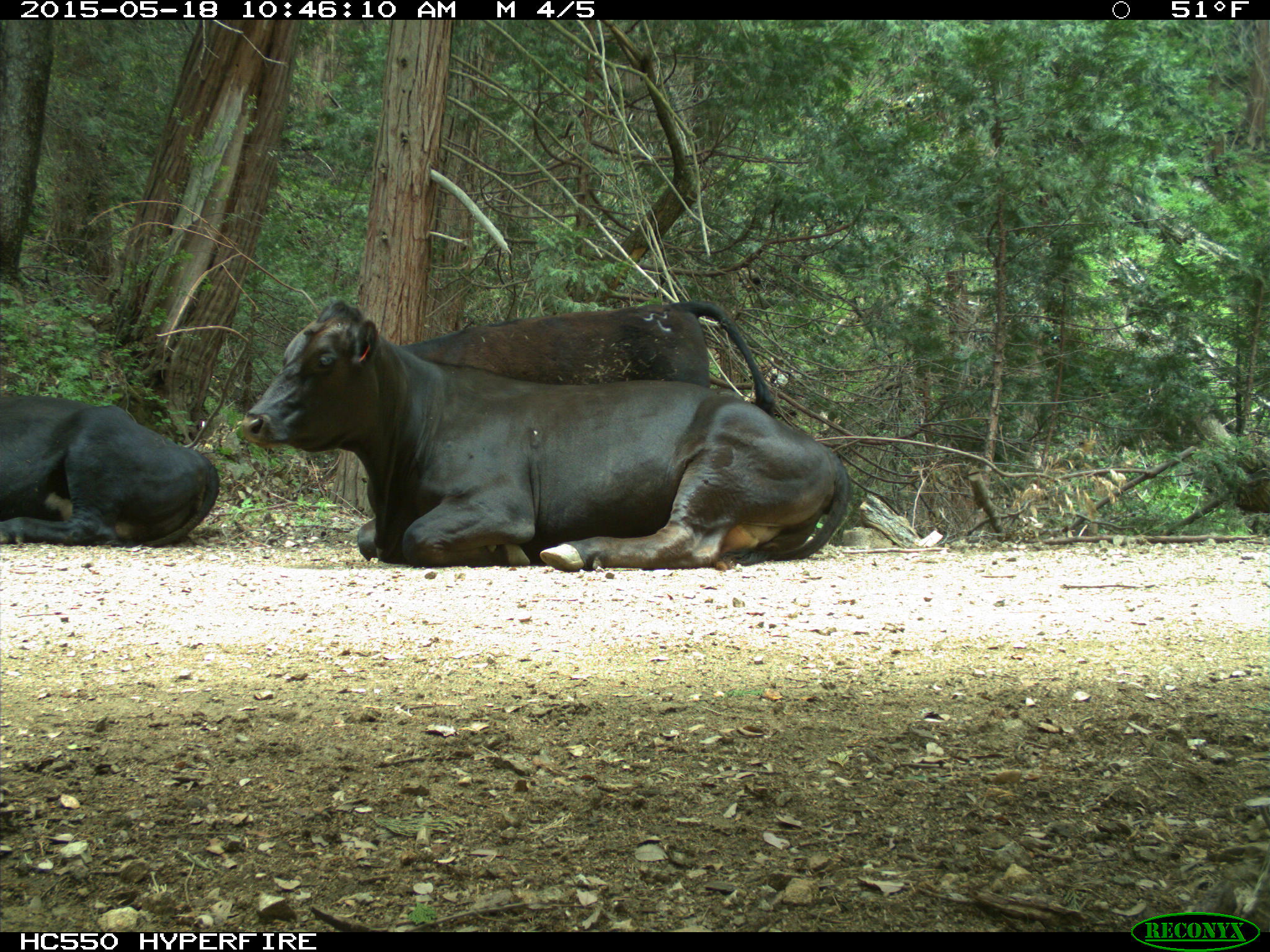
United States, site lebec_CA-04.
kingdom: Animalia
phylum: Chordata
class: Mammalia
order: Artiodactyla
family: Bovidae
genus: Bos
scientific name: Bos taurus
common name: domestic cow